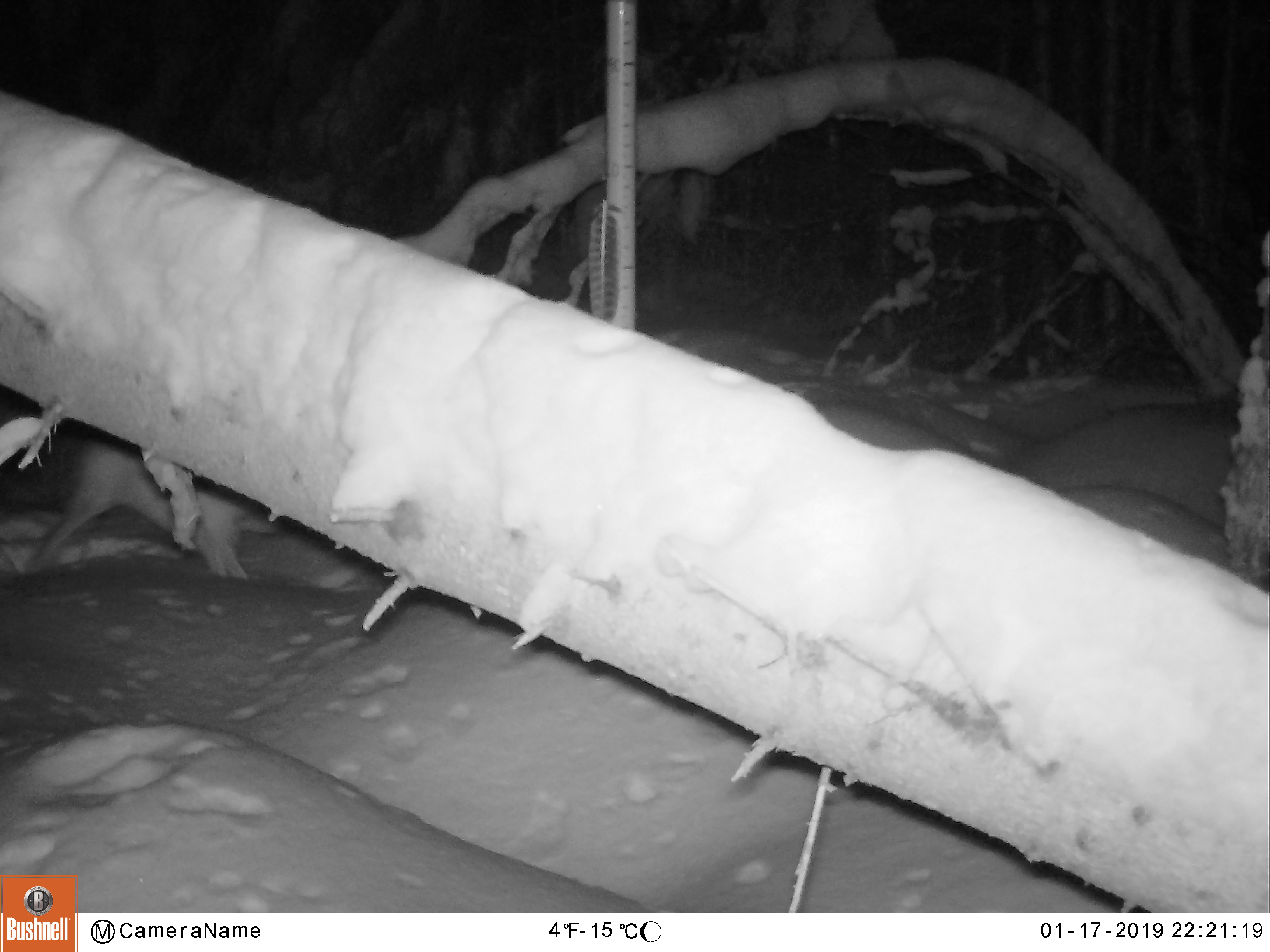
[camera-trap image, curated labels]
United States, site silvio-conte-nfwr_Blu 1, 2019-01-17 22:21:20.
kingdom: Animalia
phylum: Chordata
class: Mammalia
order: Lagomorpha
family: Leporidae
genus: Lepus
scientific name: Lepus americanus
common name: snowshoe hare